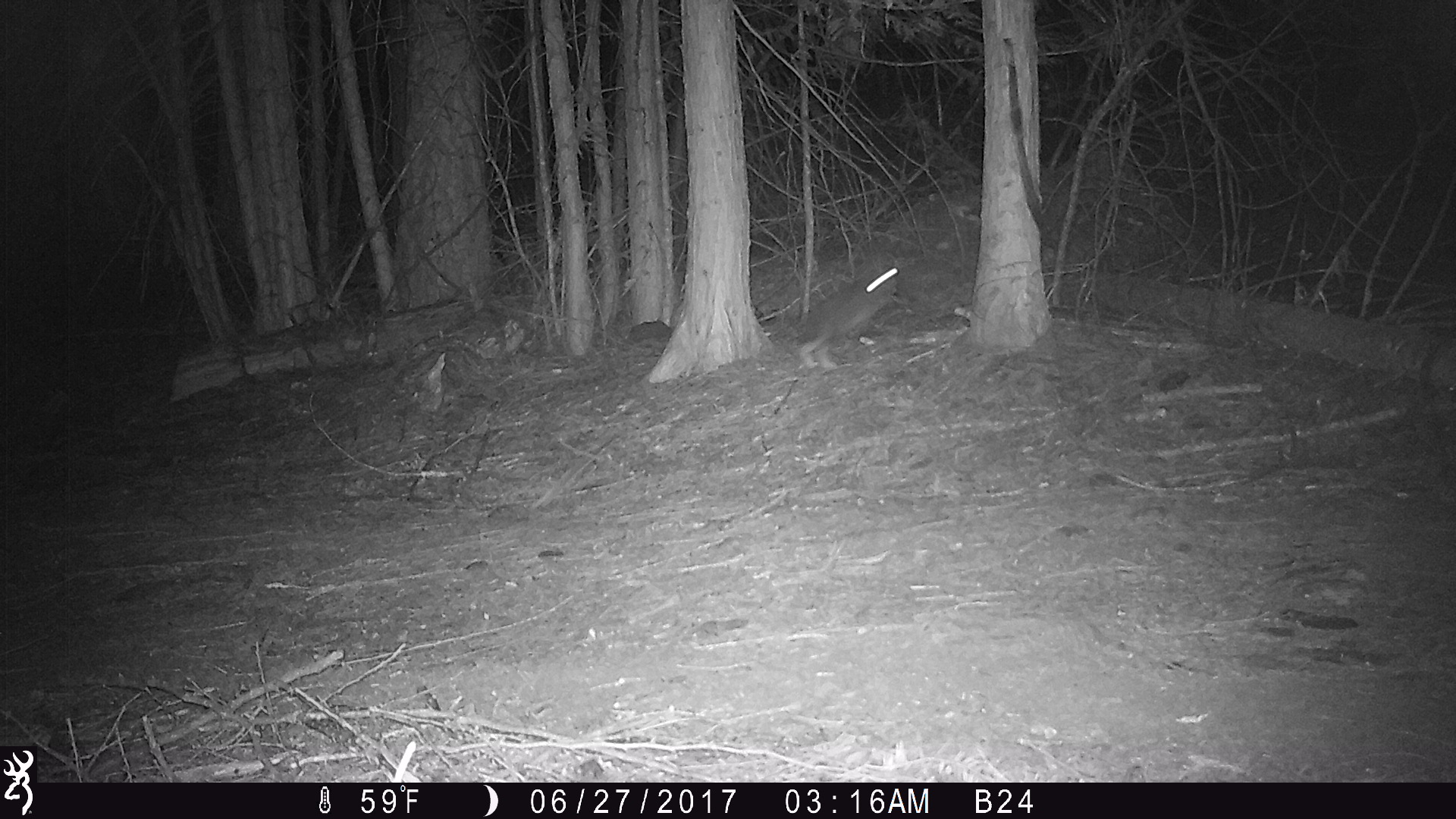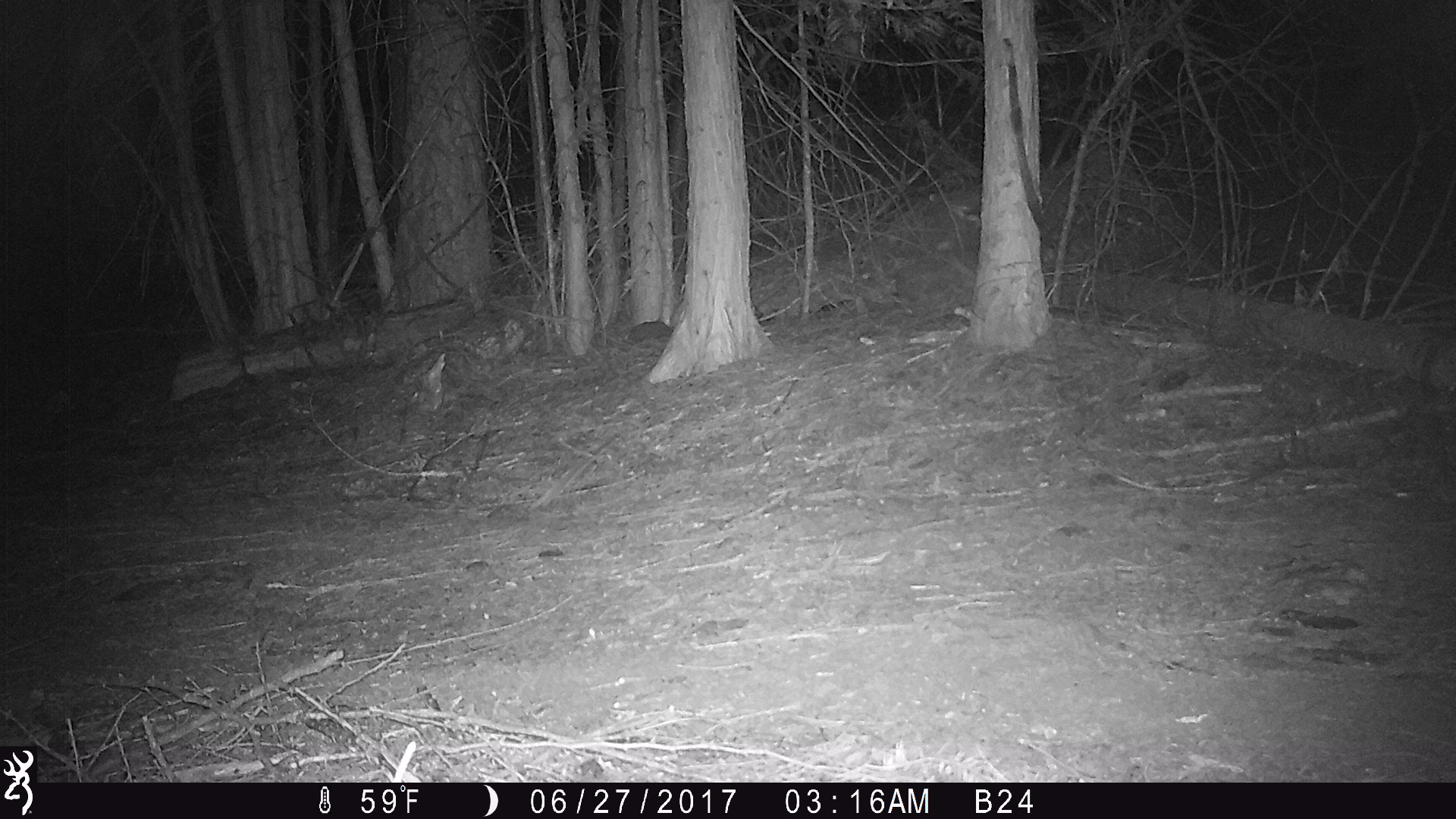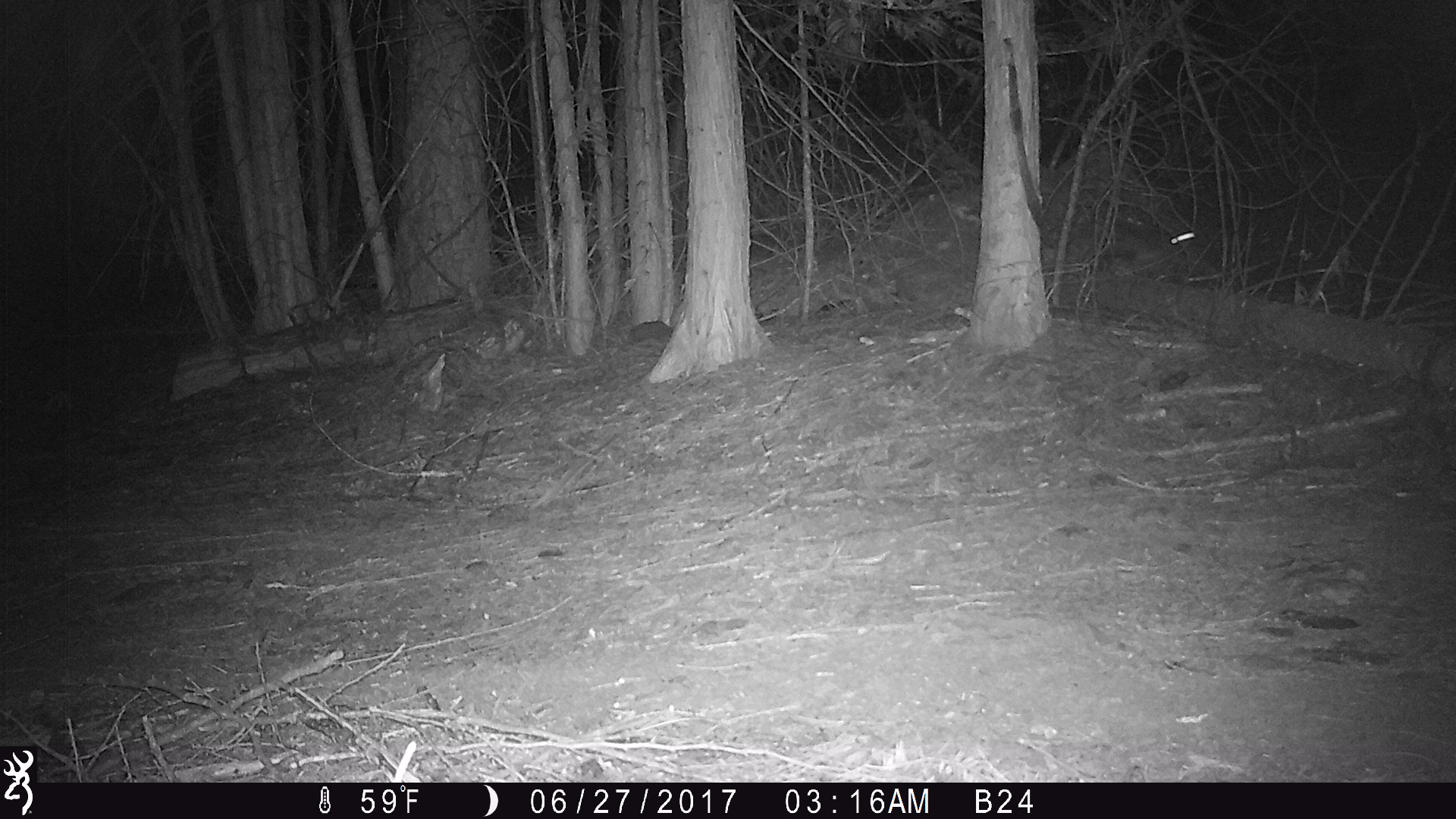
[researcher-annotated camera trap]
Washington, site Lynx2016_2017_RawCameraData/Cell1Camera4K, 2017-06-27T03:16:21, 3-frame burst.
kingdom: Animalia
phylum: Chordata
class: Mammalia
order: Lagomorpha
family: Leporidae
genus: Lepus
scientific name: Lepus americanus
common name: snowshoe hare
Lepus americanus (snowshoe hare). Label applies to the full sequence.